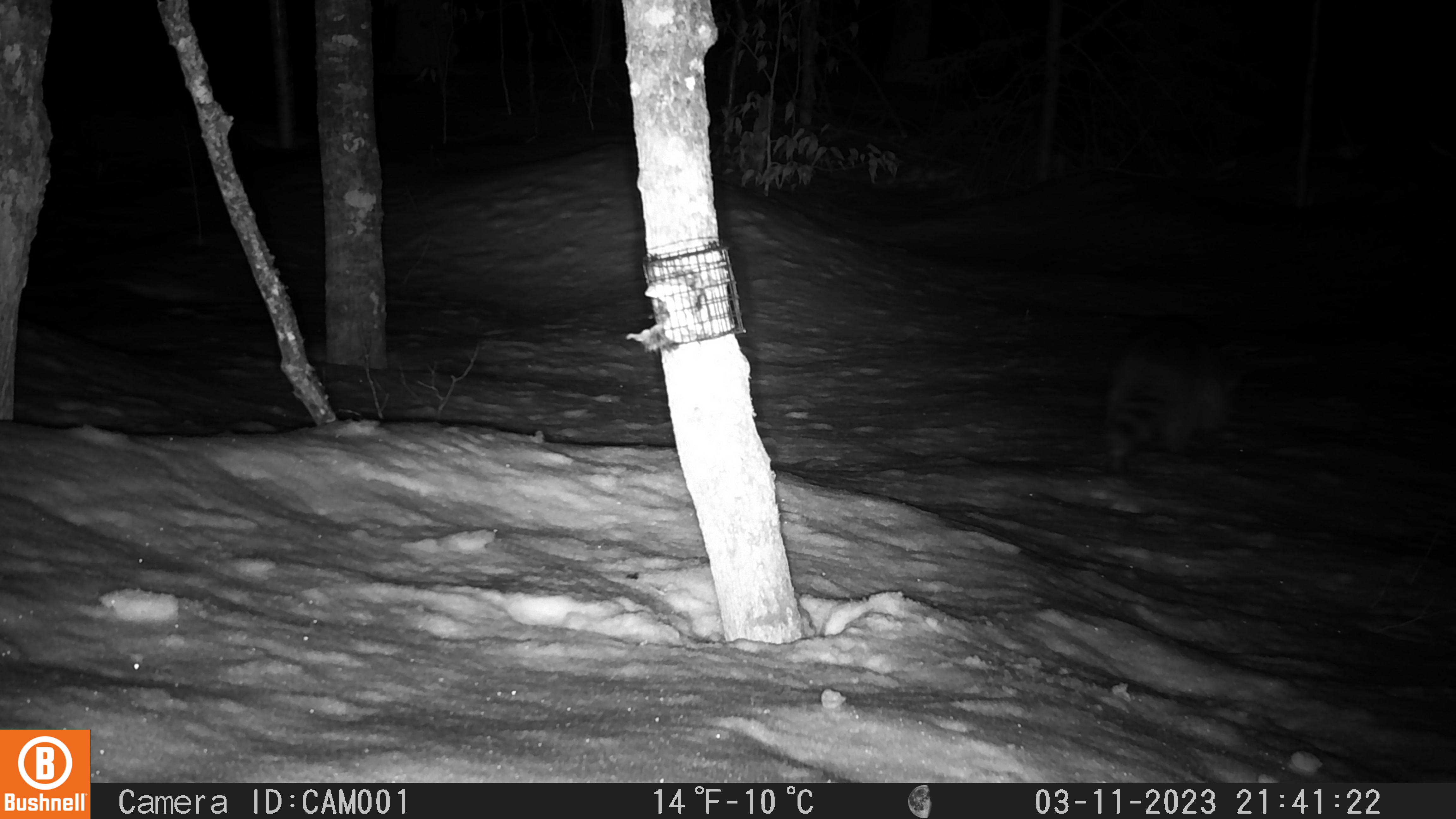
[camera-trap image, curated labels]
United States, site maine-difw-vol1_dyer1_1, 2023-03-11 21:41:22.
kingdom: Animalia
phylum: Chordata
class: Mammalia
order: Carnivora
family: Procyonidae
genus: Procyon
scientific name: Procyon lotor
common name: raccoon